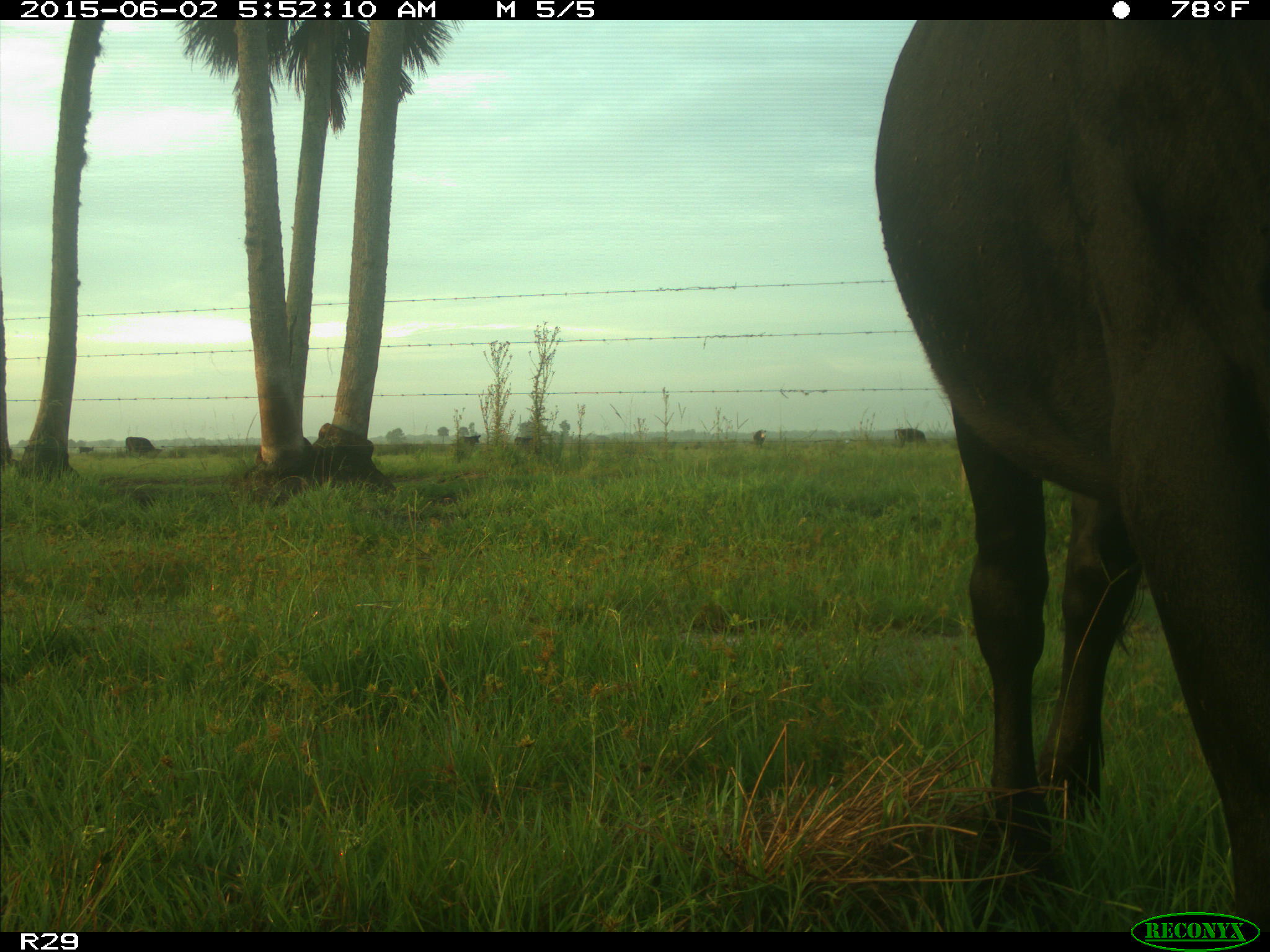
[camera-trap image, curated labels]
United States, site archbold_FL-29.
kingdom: Animalia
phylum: Chordata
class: Mammalia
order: Artiodactyla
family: Bovidae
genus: Bos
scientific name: Bos taurus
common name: domestic cow